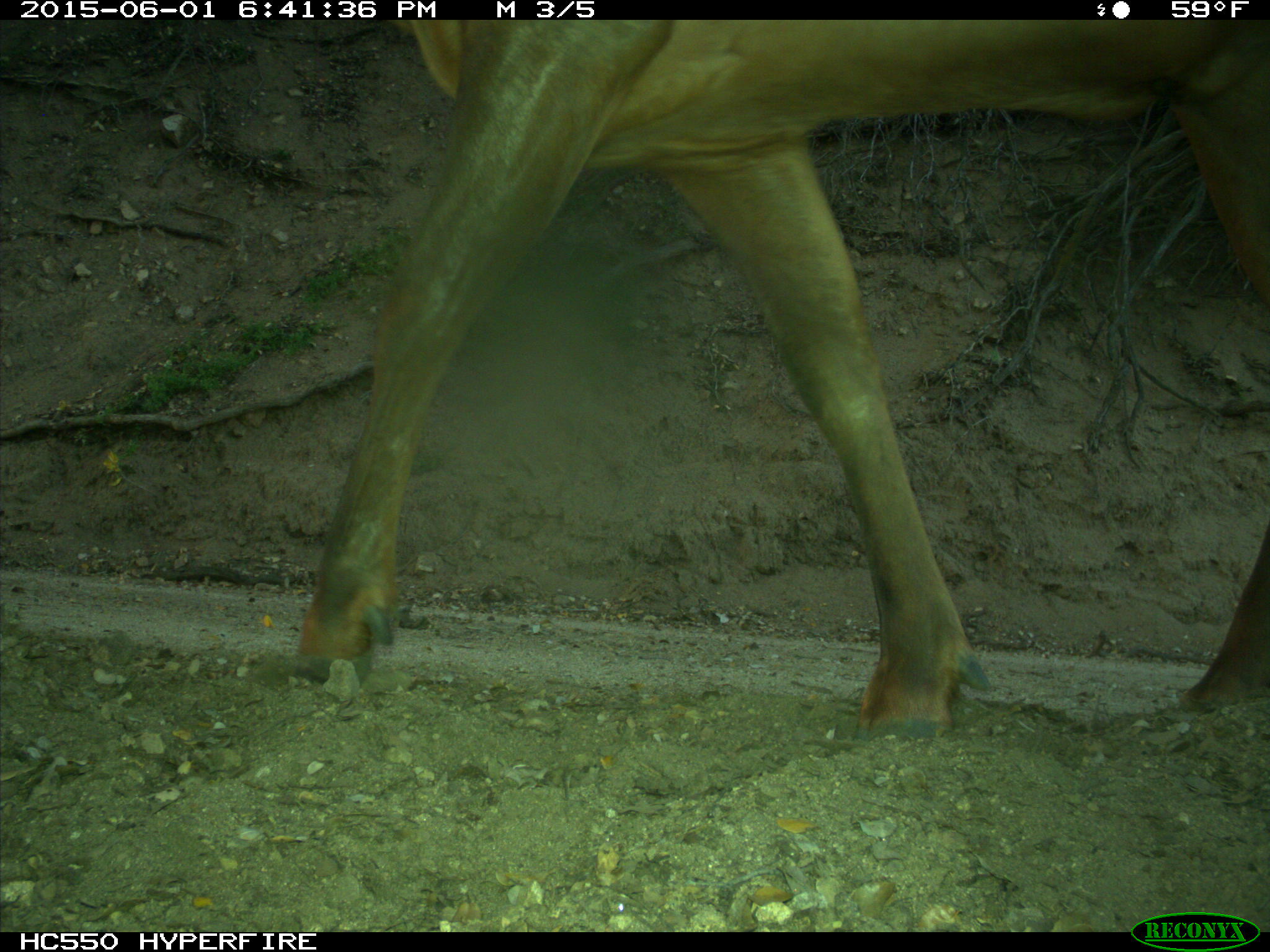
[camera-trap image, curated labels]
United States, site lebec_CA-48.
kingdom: Animalia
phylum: Chordata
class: Mammalia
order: Artiodactyla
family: Cervidae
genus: Cervus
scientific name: Cervus canadensis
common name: elk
Cervus canadensis (elk).